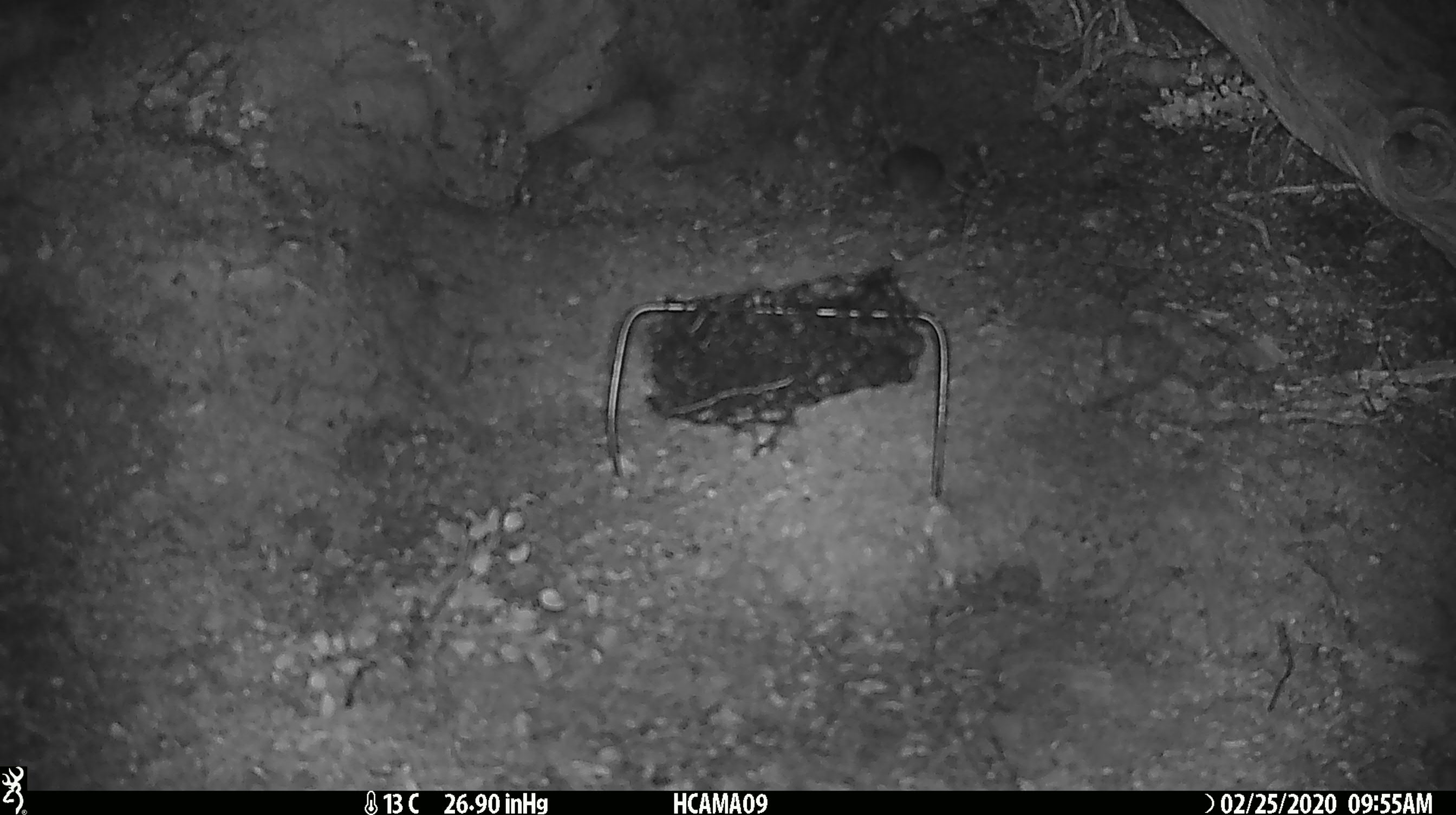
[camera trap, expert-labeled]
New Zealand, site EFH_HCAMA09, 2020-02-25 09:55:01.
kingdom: Animalia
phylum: Chordata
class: Mammalia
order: Rodentia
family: Muridae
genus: Mus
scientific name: Mus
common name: mouse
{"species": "mouse (Mus)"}